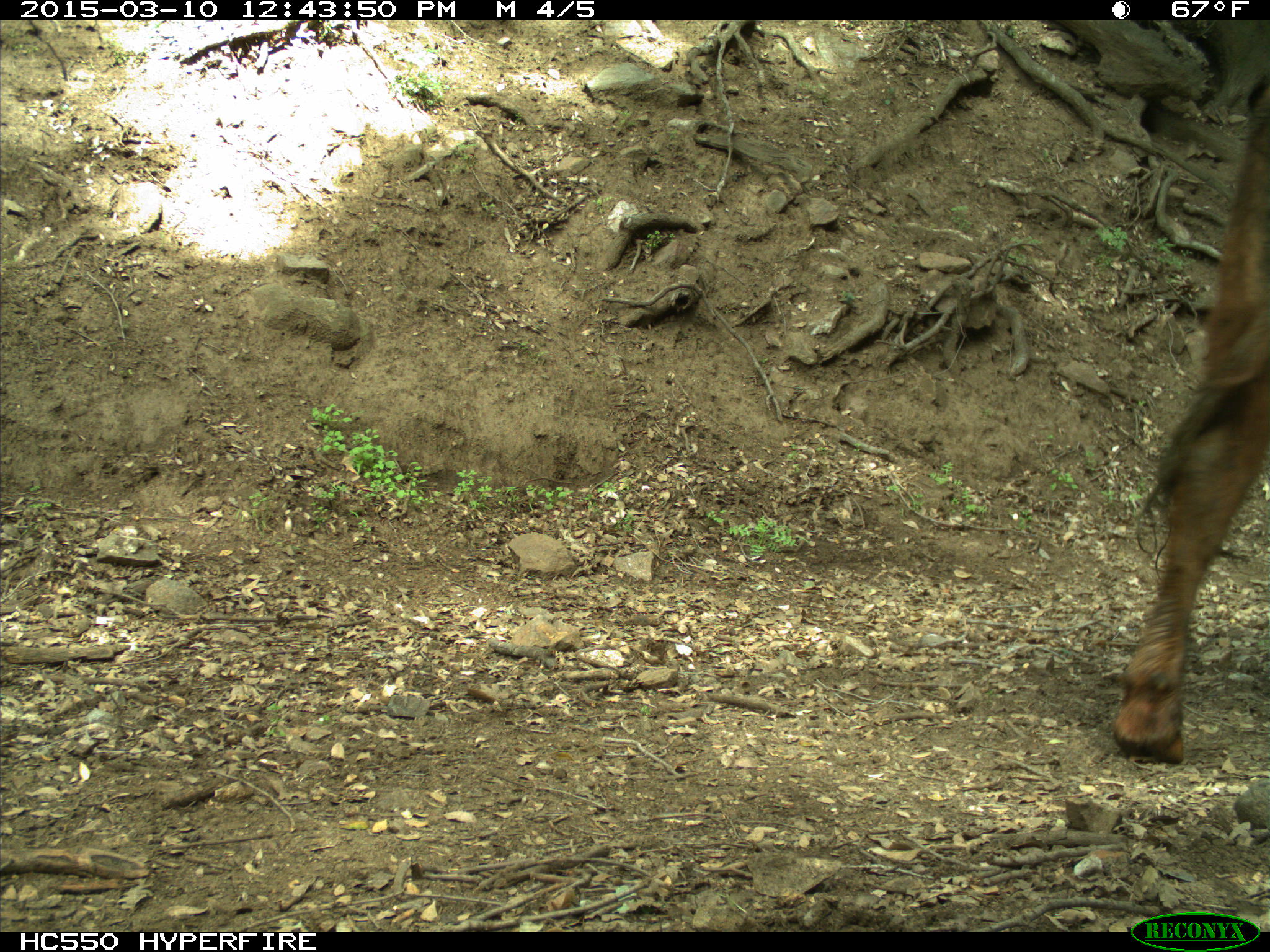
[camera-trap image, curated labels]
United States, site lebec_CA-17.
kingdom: Animalia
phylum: Chordata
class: Mammalia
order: Artiodactyla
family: Bovidae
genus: Bos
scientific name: Bos taurus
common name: domestic cow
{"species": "Bos taurus (domestic cow)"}